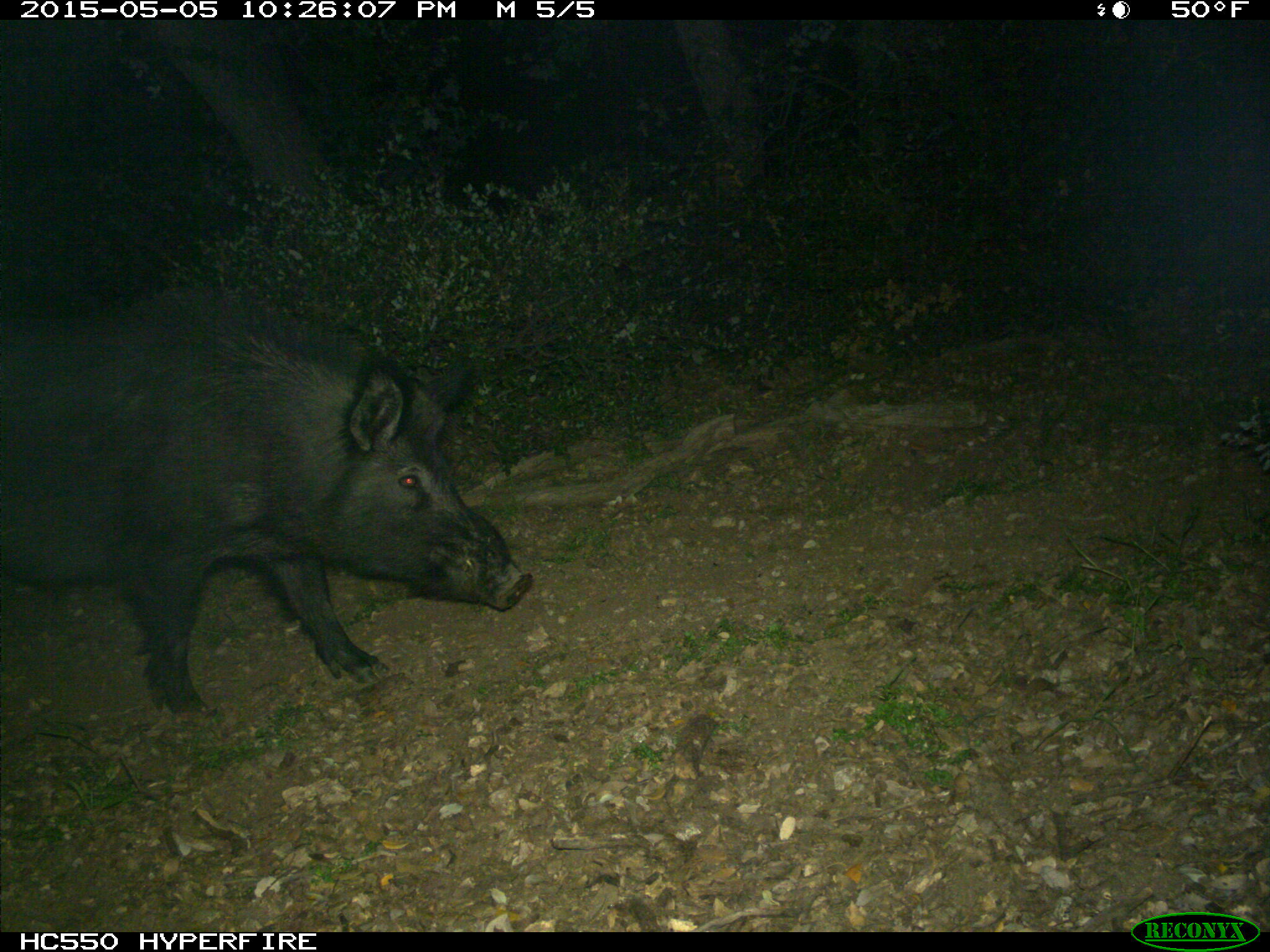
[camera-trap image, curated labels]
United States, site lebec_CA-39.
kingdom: Animalia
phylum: Chordata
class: Mammalia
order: Artiodactyla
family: Suidae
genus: Sus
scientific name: Sus scrofa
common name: wild boar